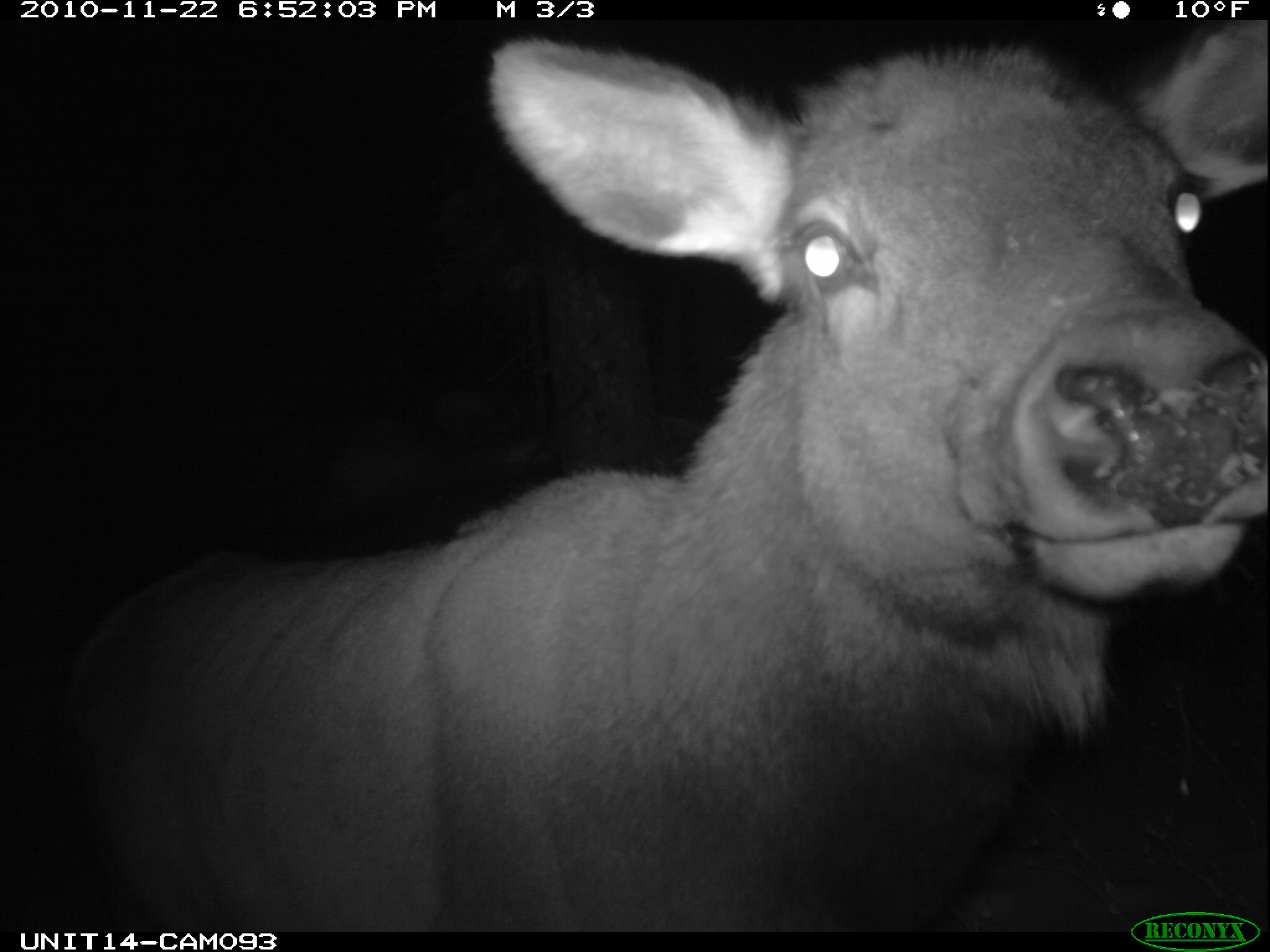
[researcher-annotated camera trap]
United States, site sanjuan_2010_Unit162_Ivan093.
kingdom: Animalia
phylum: Chordata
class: Mammalia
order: Artiodactyla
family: Cervidae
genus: Cervus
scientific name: Cervus elaphus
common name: red deer